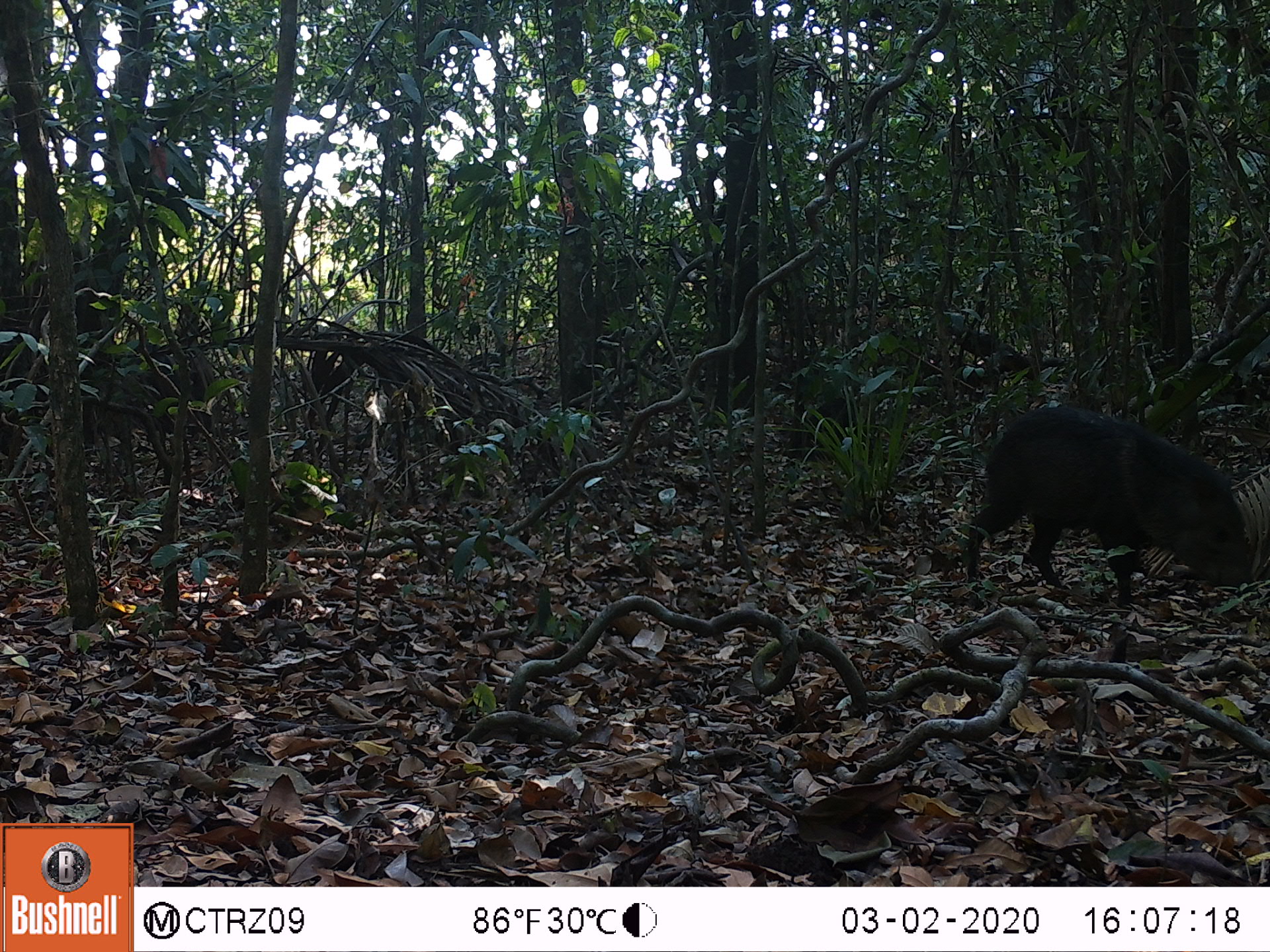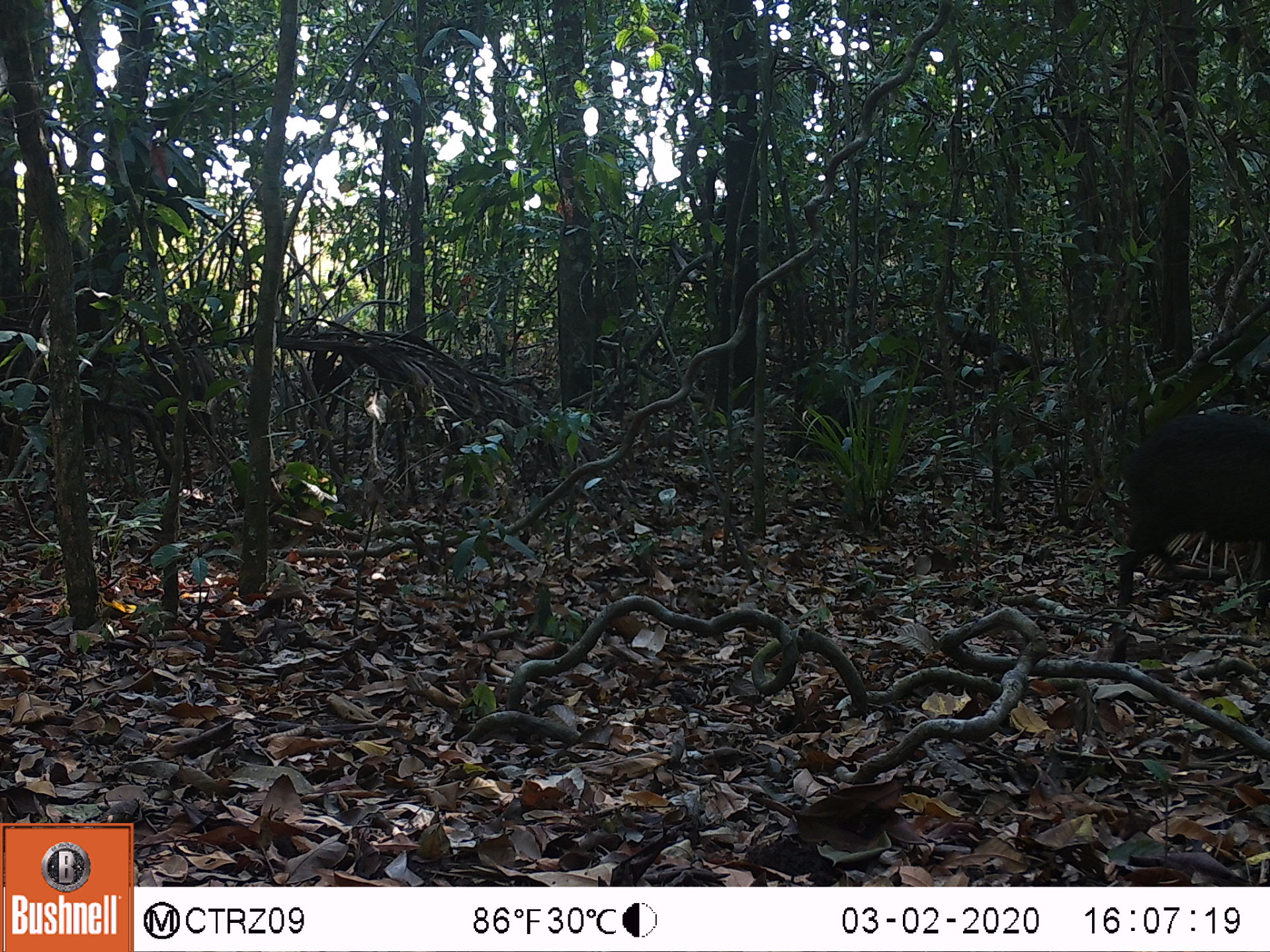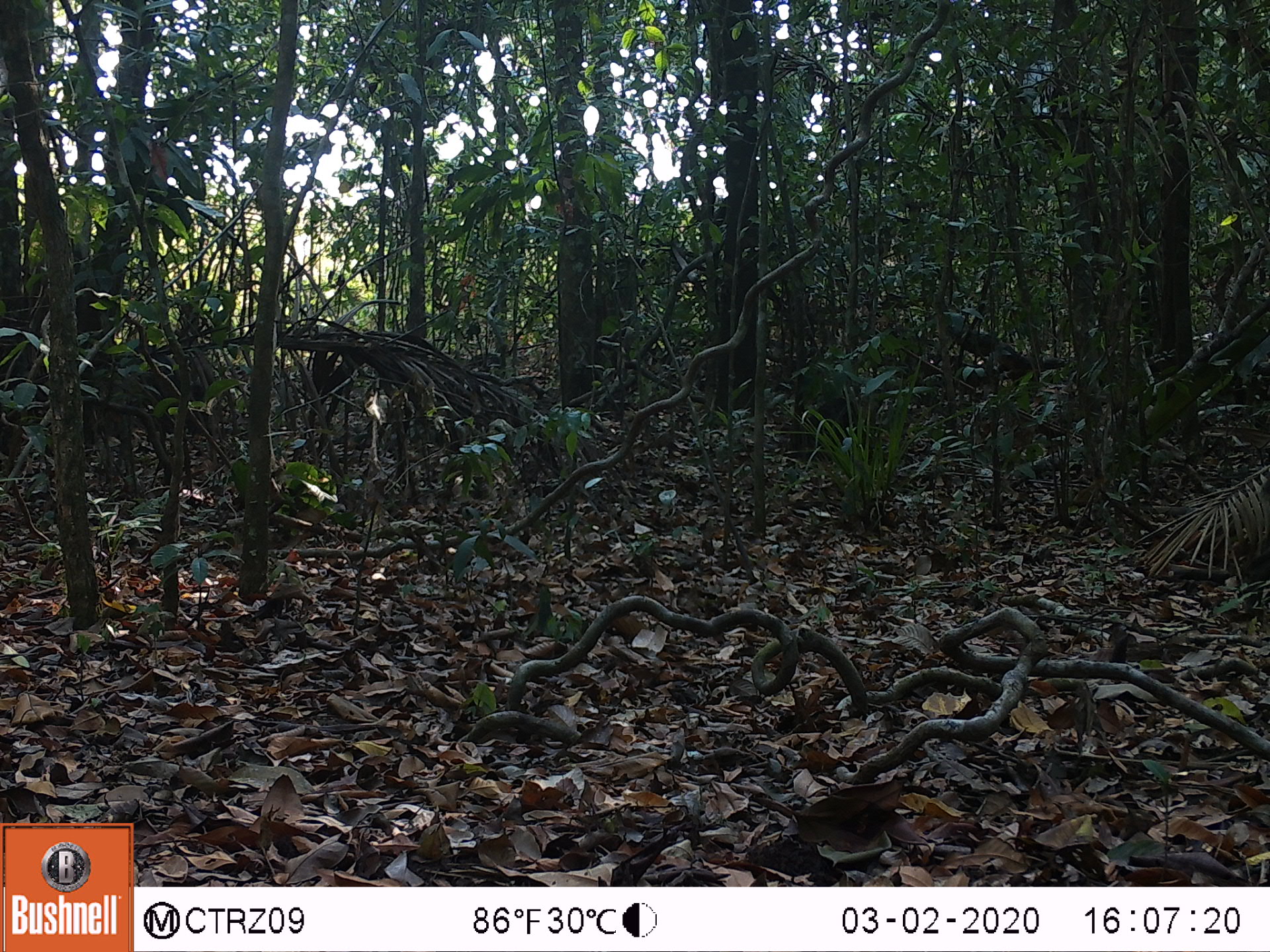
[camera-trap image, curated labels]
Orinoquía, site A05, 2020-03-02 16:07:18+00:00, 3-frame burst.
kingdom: Animalia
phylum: Chordata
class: Mammalia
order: Artiodactyla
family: Tayassuidae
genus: Pecari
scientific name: Pecari tajacu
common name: collared peccary